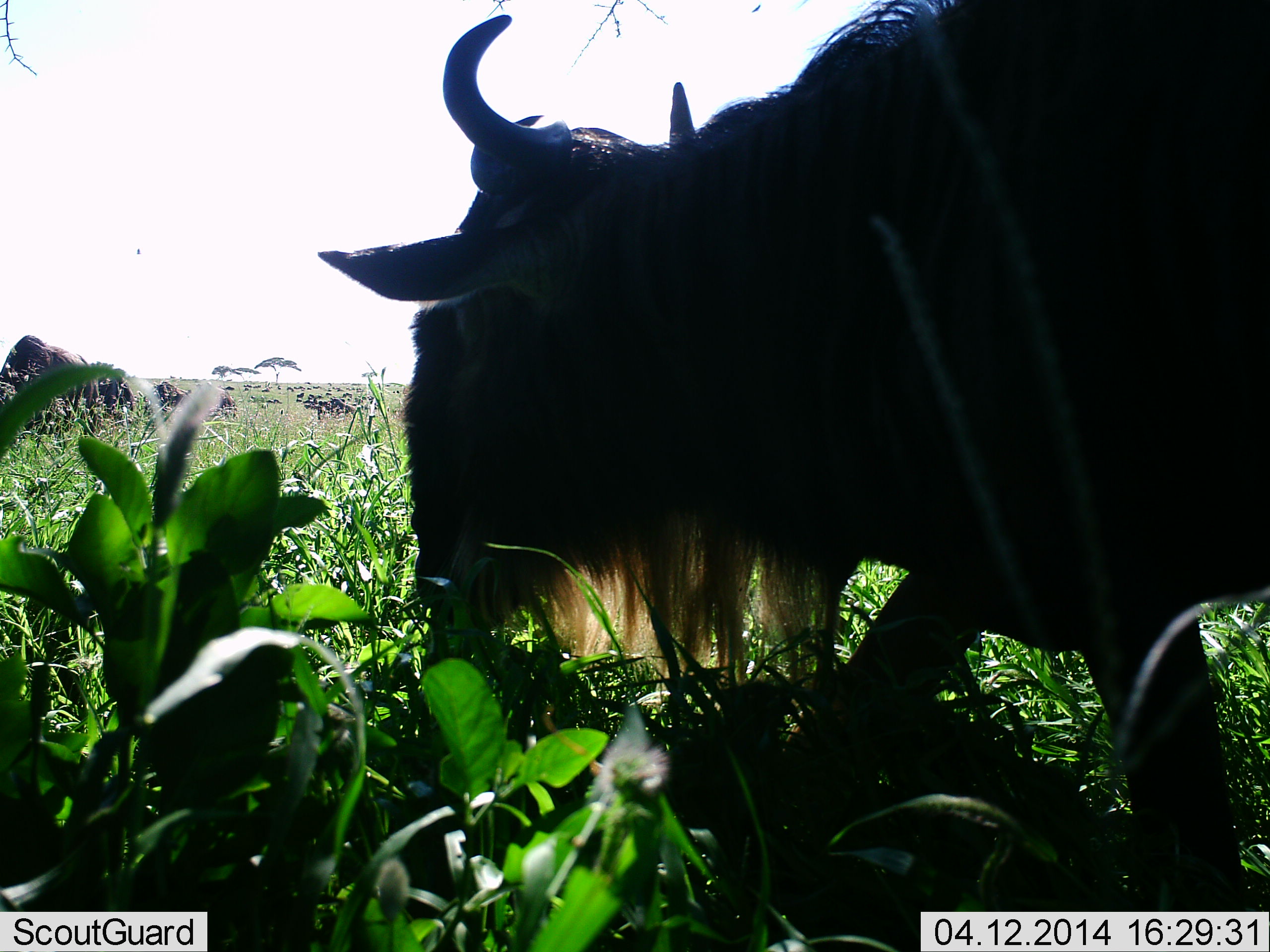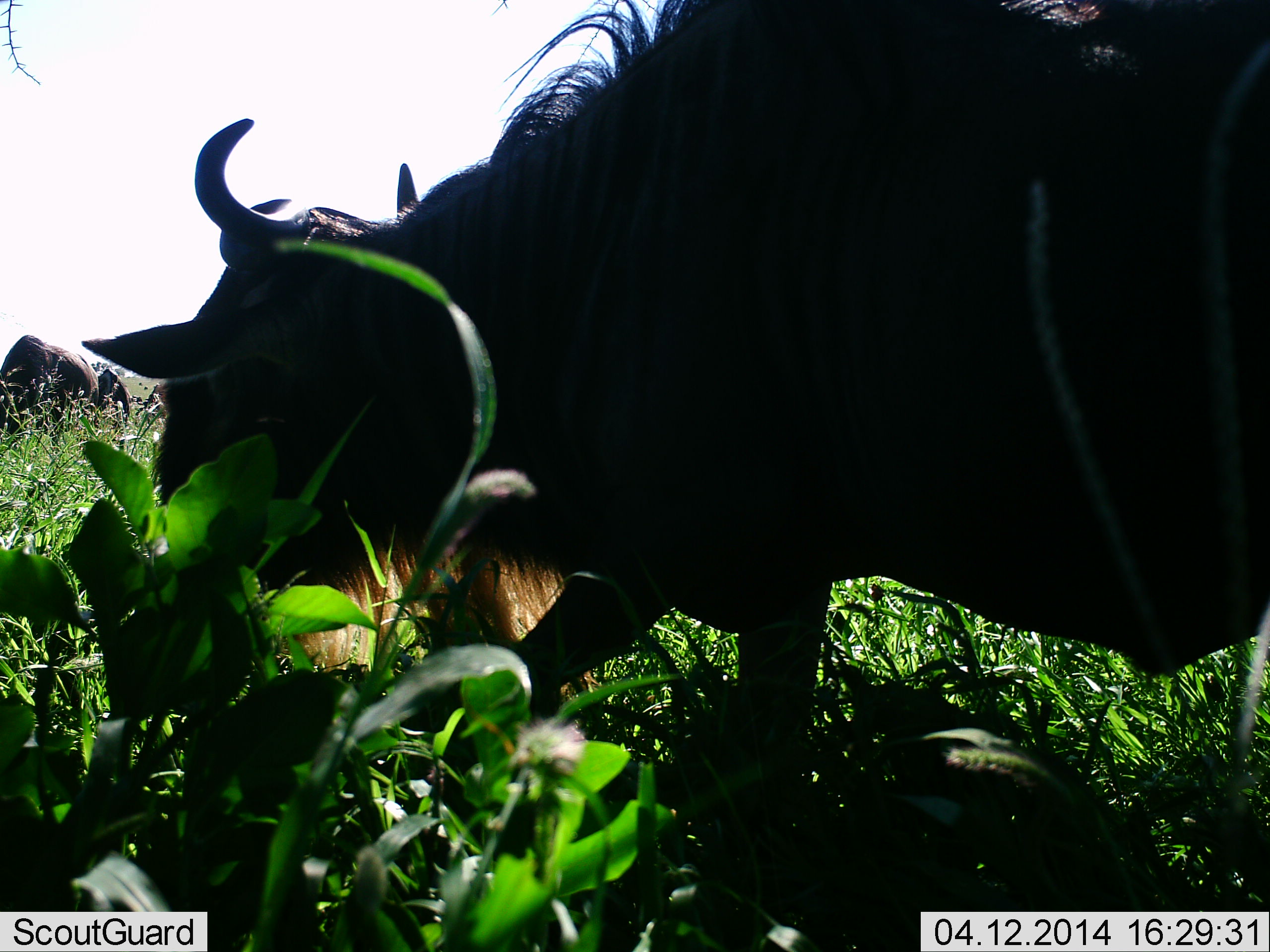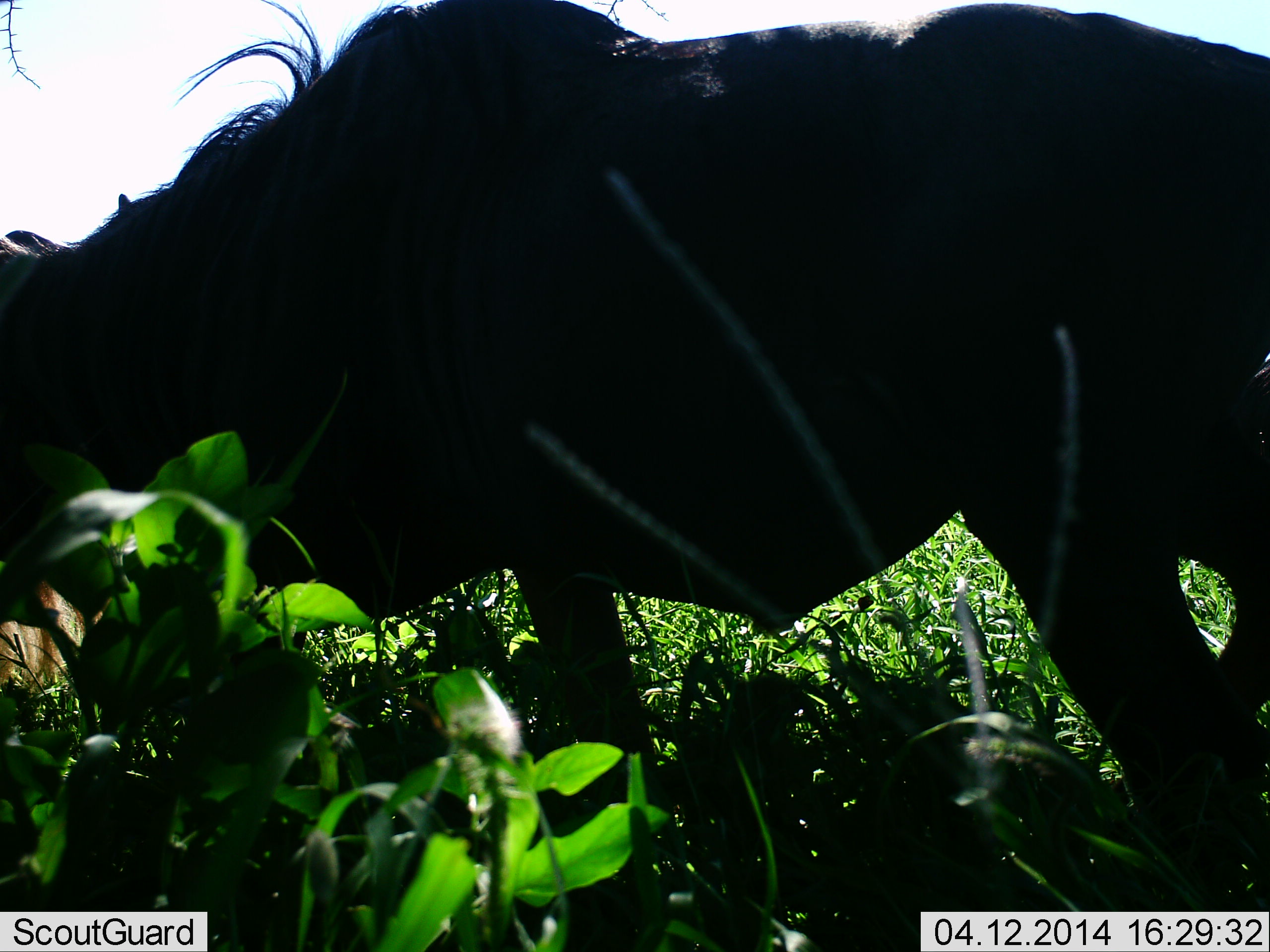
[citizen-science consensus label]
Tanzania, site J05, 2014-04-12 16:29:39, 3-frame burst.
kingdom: Animalia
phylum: Chordata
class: Mammalia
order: Artiodactyla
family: Bovidae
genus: Connochaetes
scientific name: Connochaetes taurinus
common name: blue wildebeest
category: wildebeest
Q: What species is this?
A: Wildebeest (blue wildebeest) (Connochaetes taurinus).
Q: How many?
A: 3.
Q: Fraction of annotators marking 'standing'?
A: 40%.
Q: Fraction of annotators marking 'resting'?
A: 0%.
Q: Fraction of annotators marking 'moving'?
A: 60%.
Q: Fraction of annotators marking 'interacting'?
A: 0%.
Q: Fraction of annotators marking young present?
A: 0%.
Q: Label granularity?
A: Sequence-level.